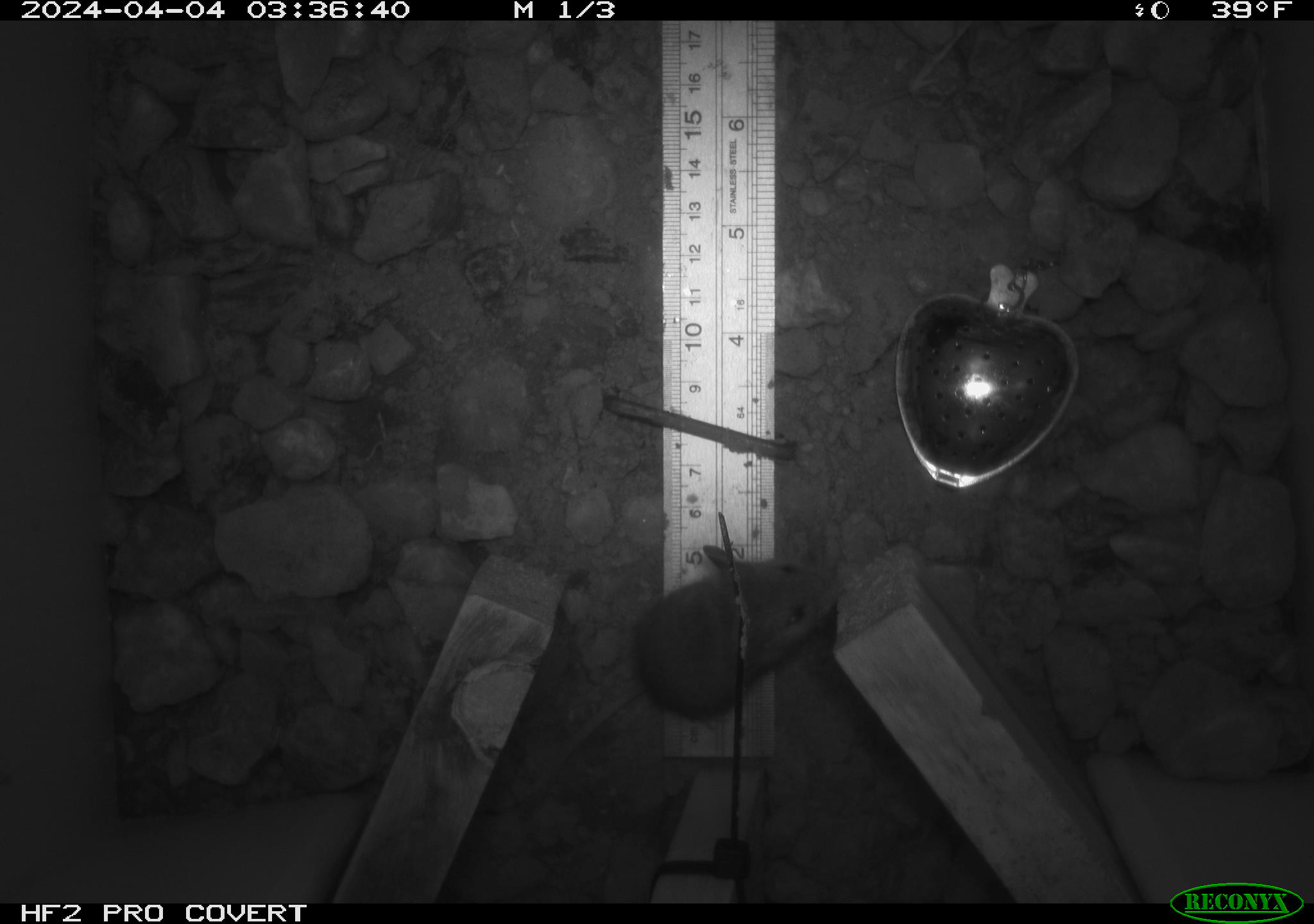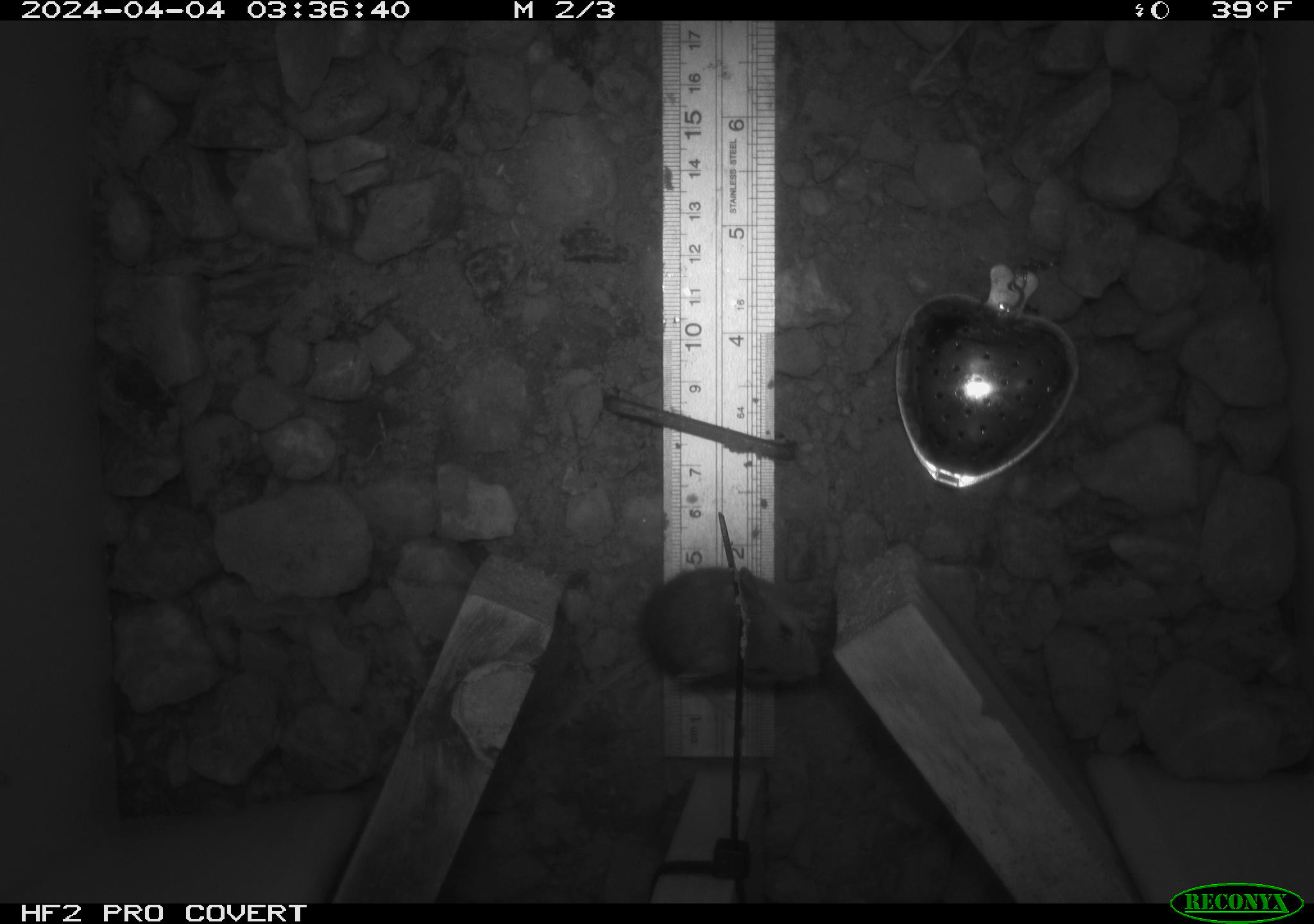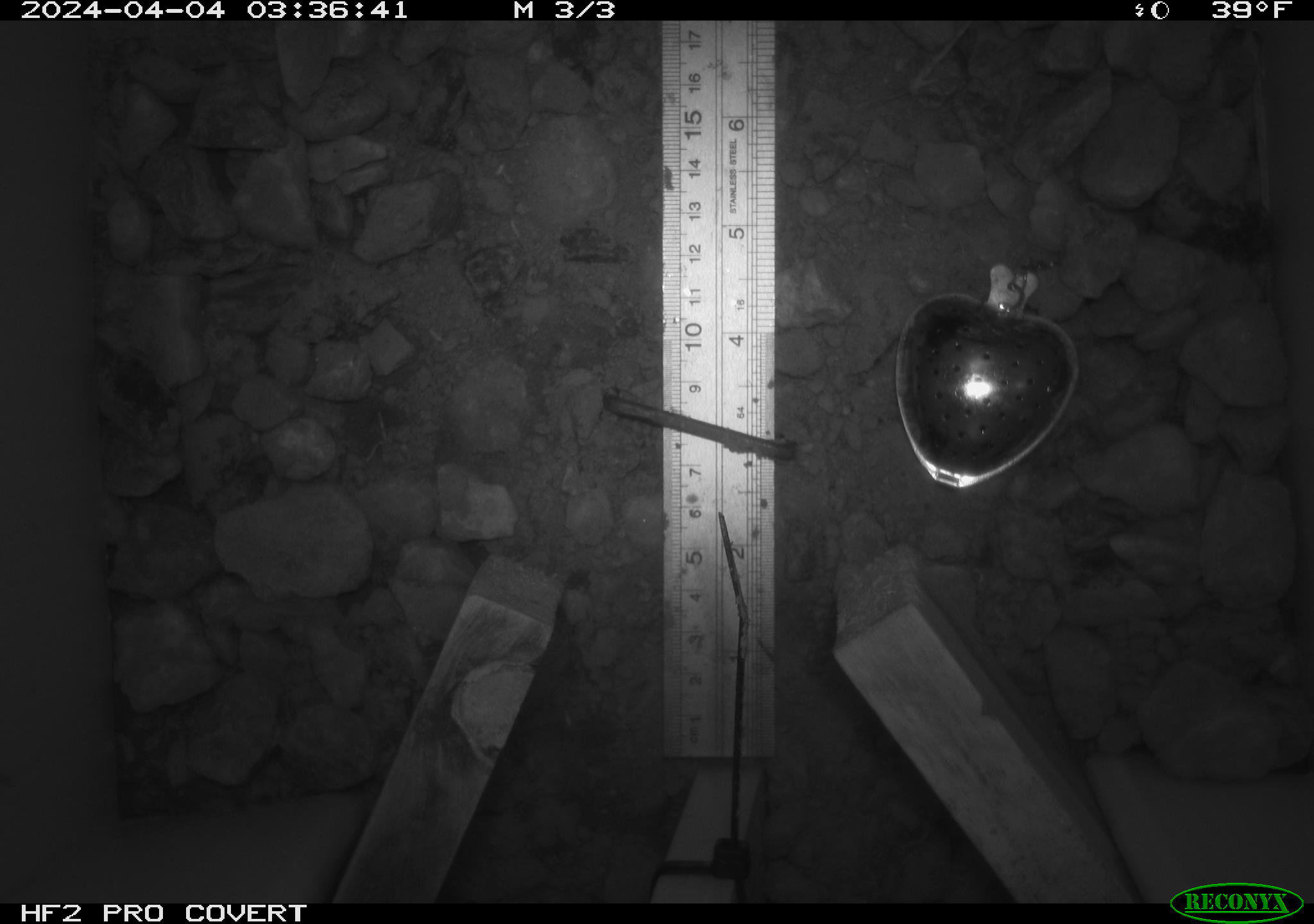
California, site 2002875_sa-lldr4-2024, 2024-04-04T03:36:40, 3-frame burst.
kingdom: Animalia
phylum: Chordata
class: Mammalia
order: Rodentia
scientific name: Rodentia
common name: mouse species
Mouse species (Rodentia).